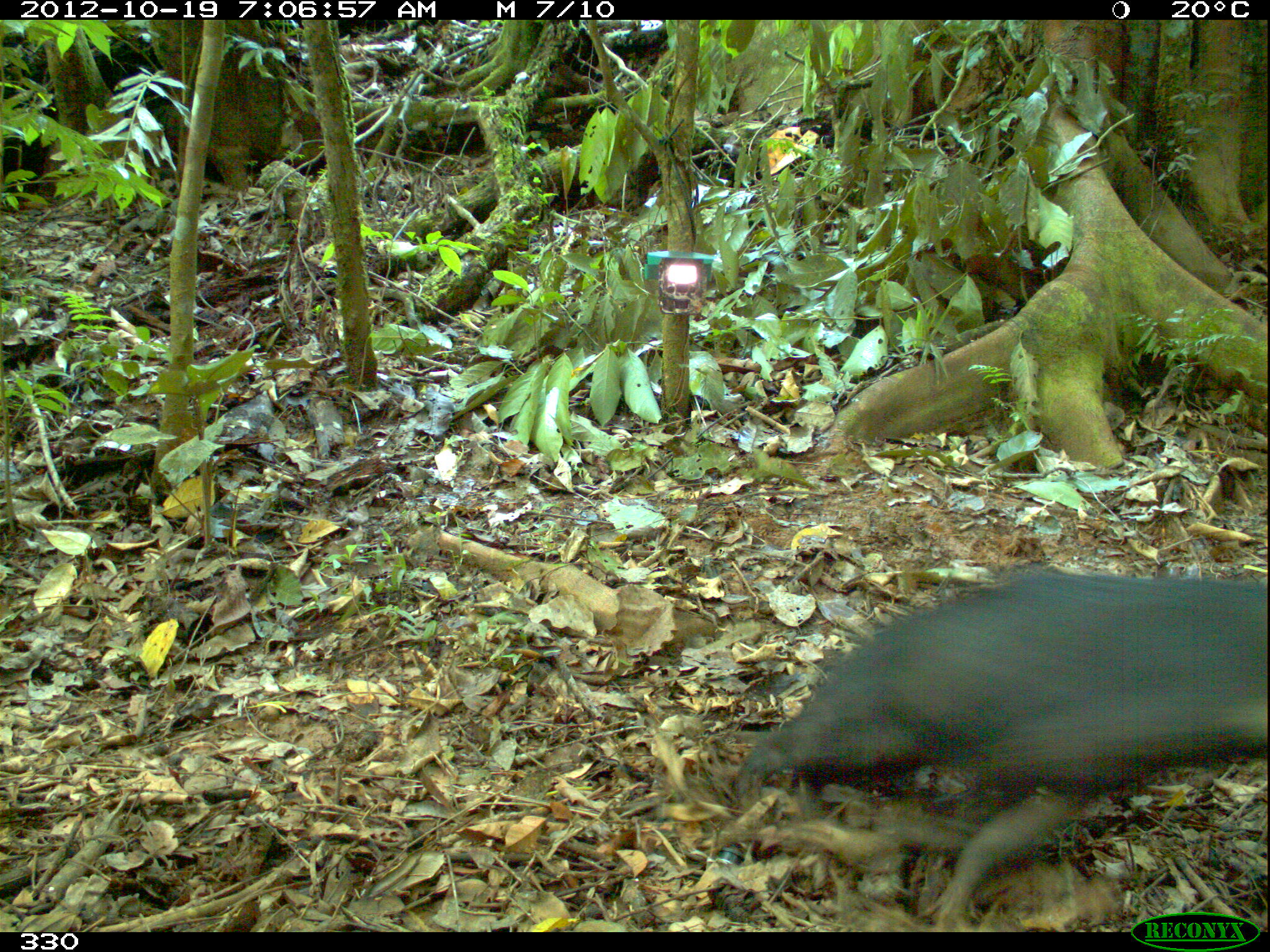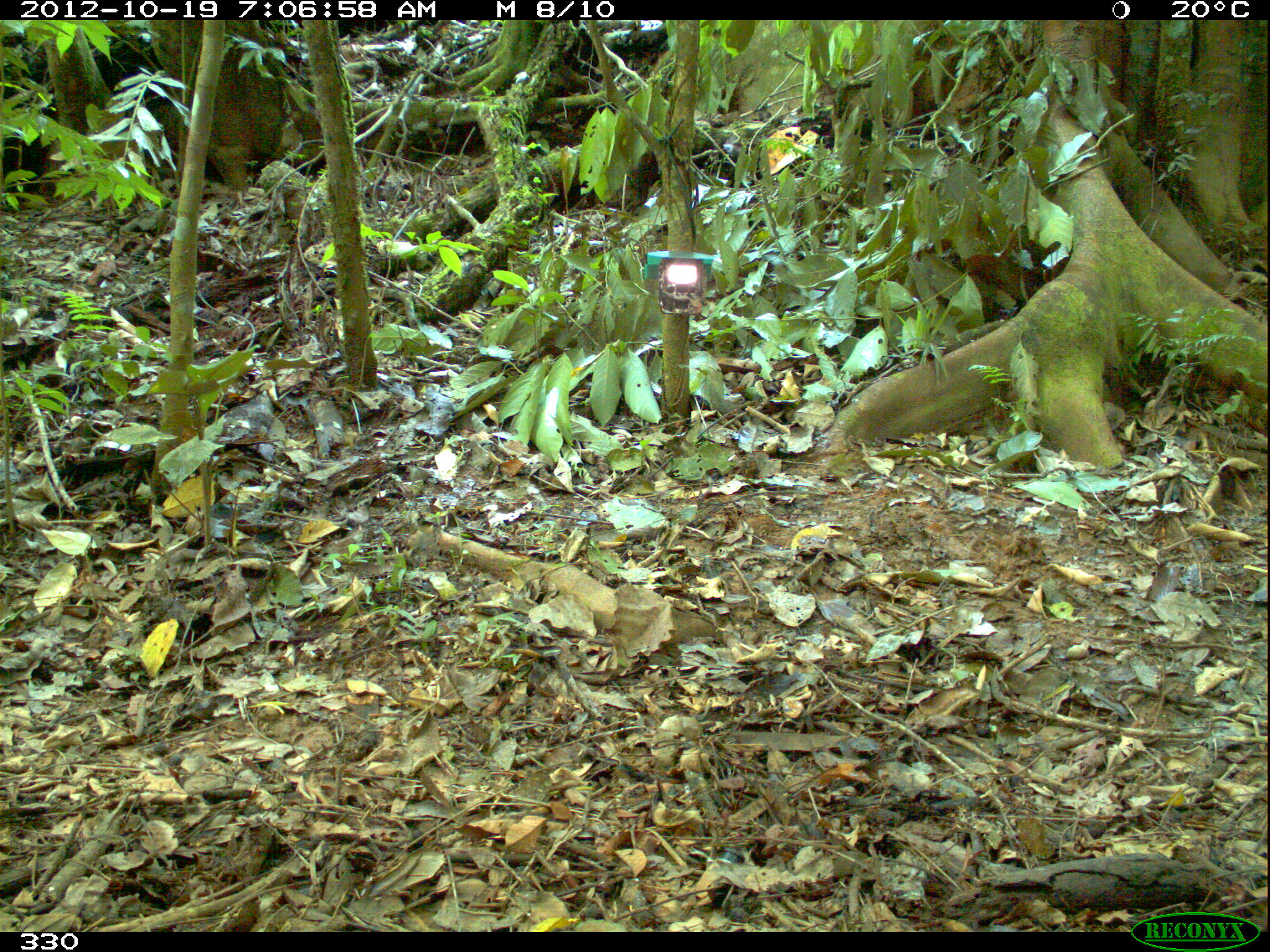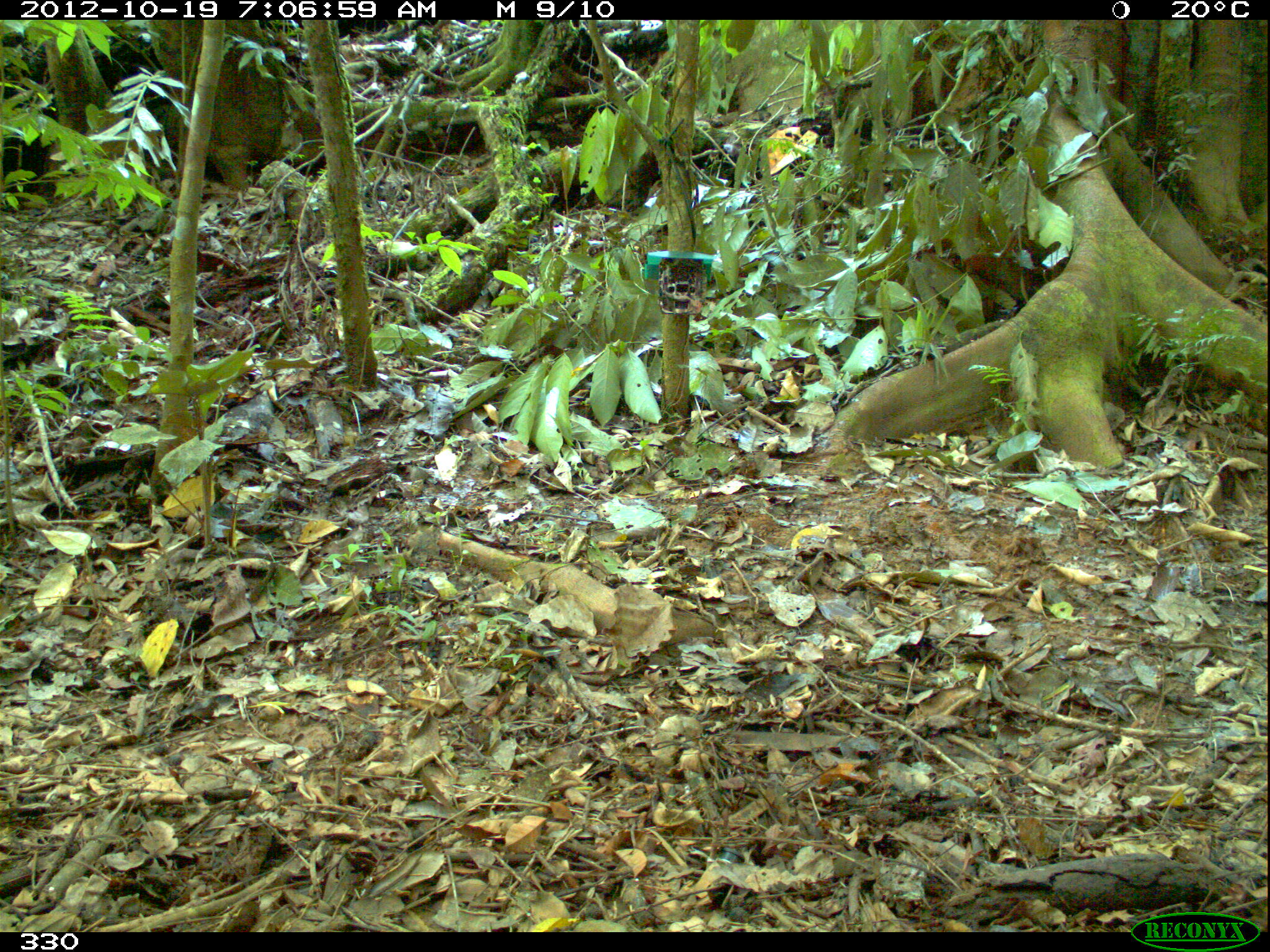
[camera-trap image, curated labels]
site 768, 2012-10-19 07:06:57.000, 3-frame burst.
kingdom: Animalia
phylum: Chordata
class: Mammalia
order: Artiodactyla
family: Tayassuidae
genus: Tayassu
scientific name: Tayassu pecari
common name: white-lipped peccary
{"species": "Tayassu pecari (white-lipped peccary)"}